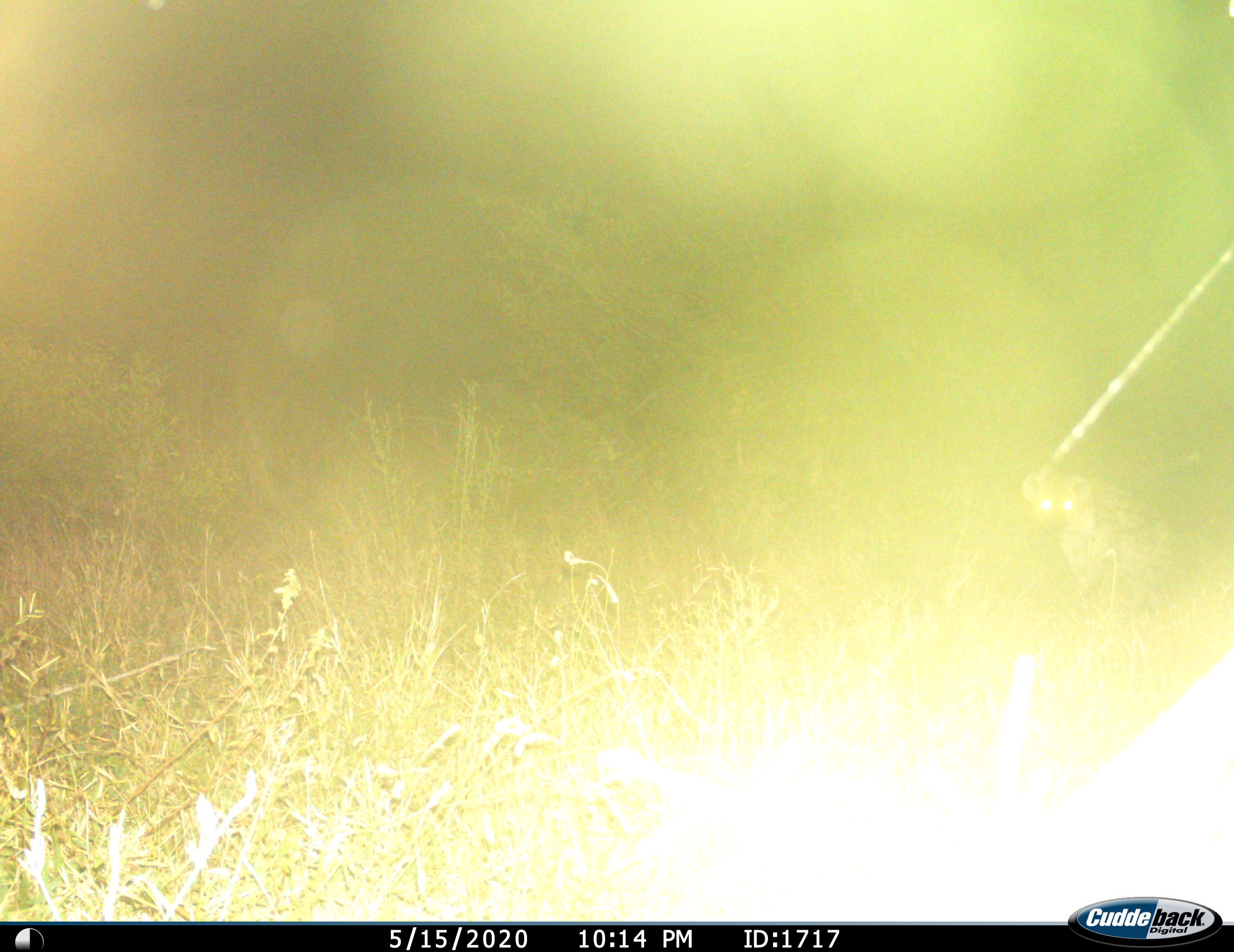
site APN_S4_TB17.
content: unidentified animal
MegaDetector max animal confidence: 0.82